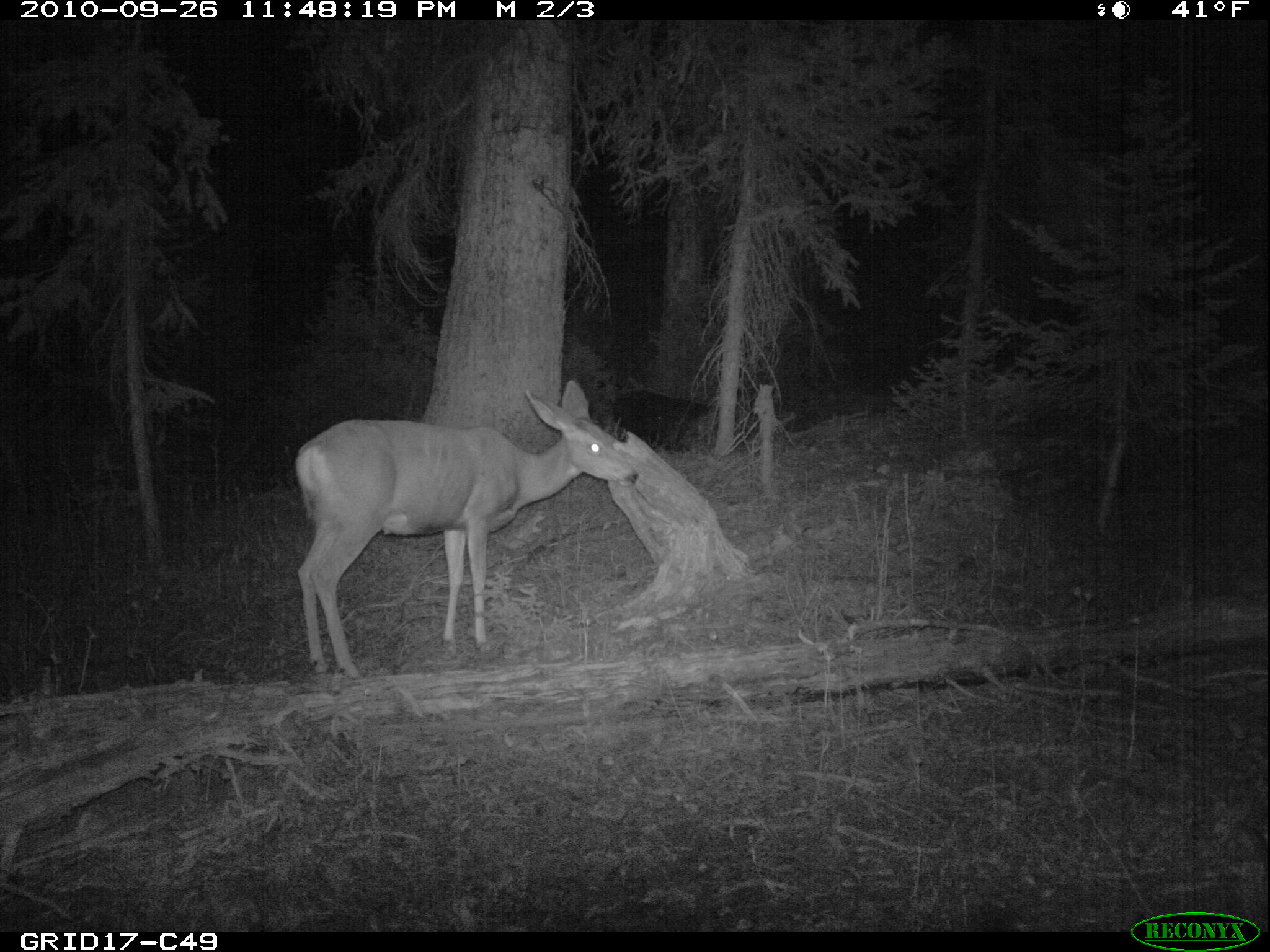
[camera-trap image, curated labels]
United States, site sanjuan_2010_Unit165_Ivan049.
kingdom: Animalia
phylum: Chordata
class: Mammalia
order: Artiodactyla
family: Cervidae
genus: Odocoileus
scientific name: Odocoileus hemionus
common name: mule deer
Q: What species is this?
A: Odocoileus hemionus (mule deer).